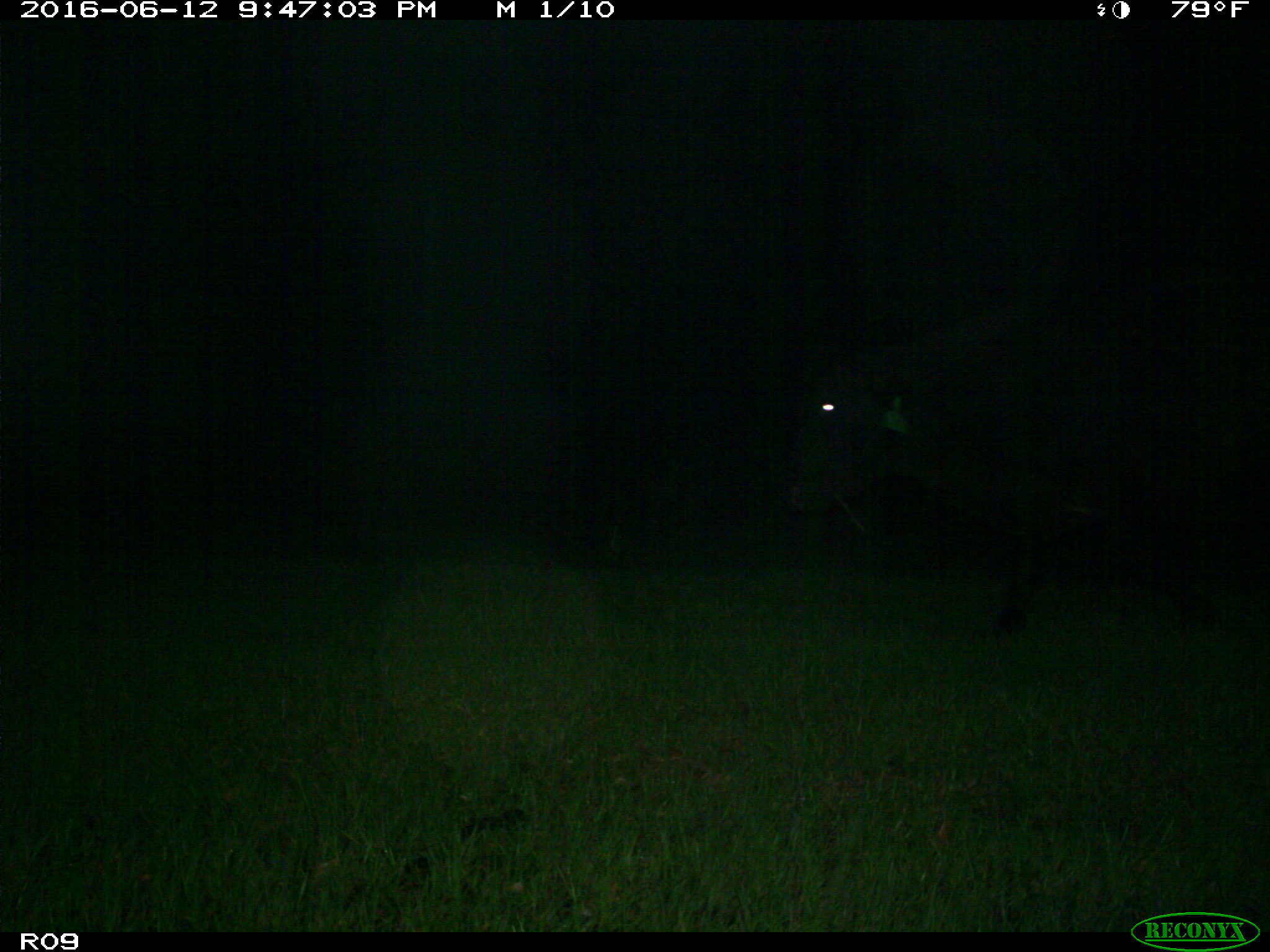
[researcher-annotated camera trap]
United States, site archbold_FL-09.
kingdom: Animalia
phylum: Chordata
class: Mammalia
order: Artiodactyla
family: Bovidae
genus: Bos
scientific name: Bos taurus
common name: domestic cow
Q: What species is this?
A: Bos taurus (domestic cow).